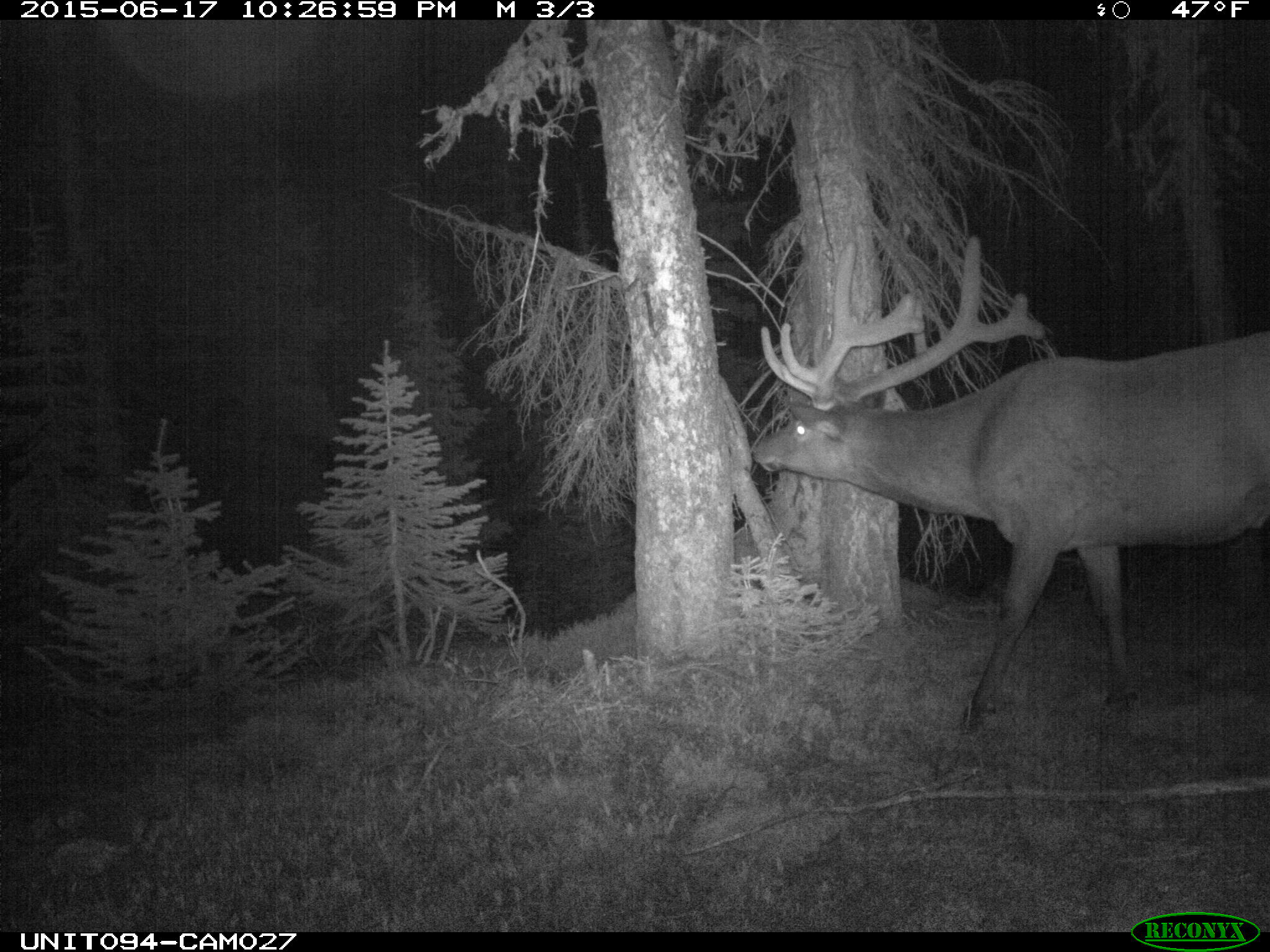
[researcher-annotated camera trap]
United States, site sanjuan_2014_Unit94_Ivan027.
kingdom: Animalia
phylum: Chordata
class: Mammalia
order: Artiodactyla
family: Cervidae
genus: Cervus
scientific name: Cervus elaphus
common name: red deer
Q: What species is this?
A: Cervus elaphus (red deer).